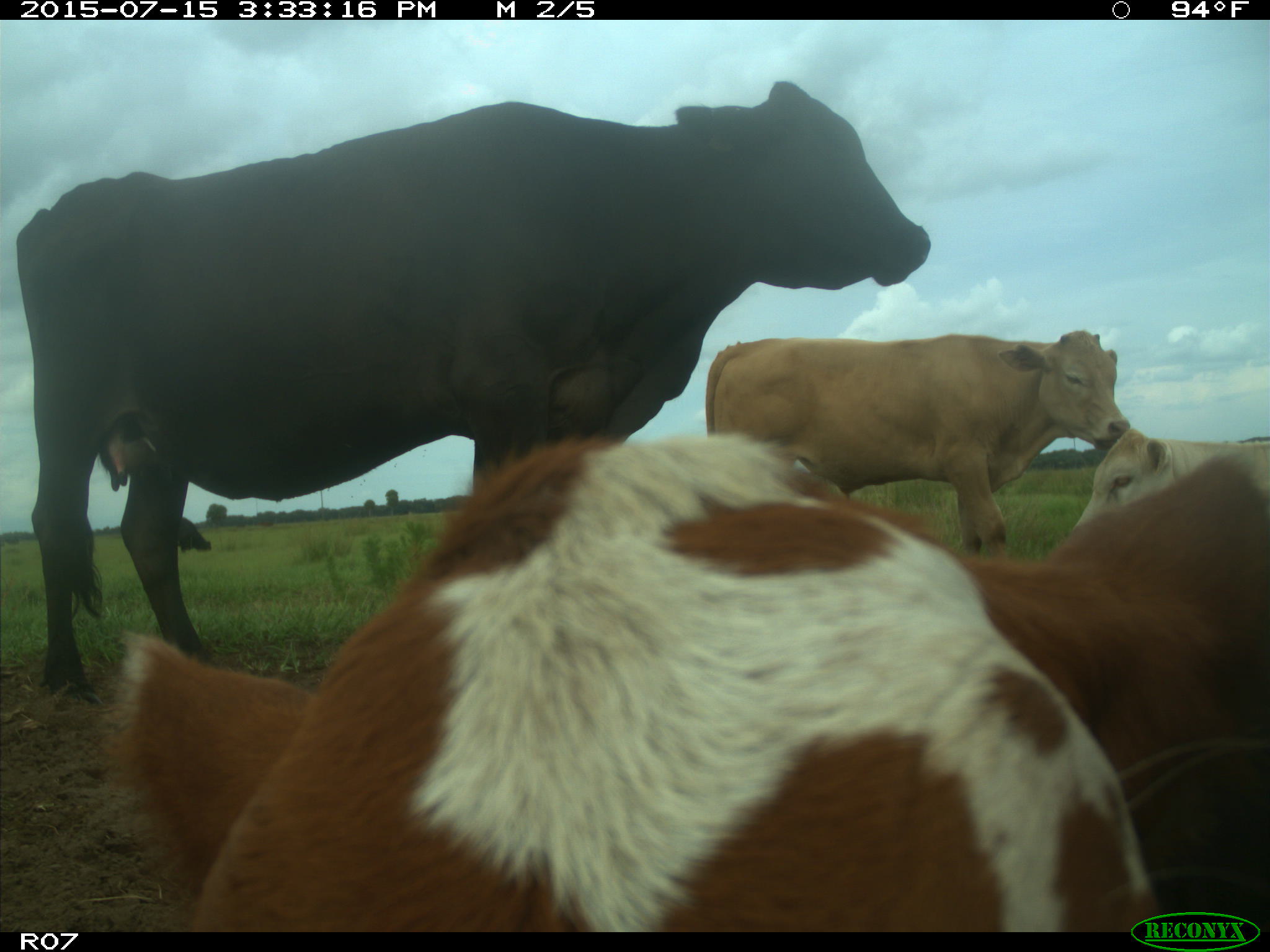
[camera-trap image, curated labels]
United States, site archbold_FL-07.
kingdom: Animalia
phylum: Chordata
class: Mammalia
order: Artiodactyla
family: Bovidae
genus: Bos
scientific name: Bos taurus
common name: domestic cow